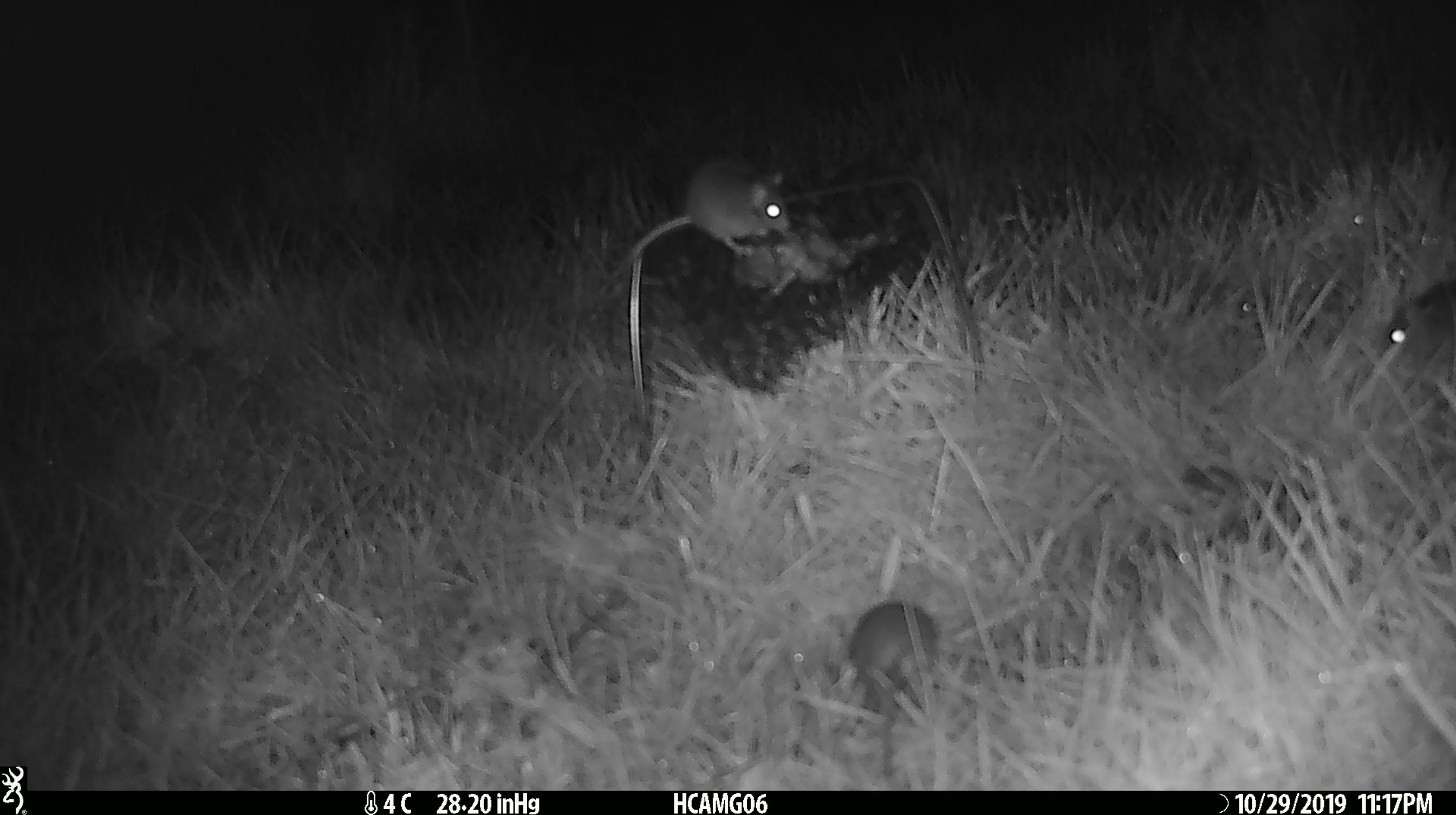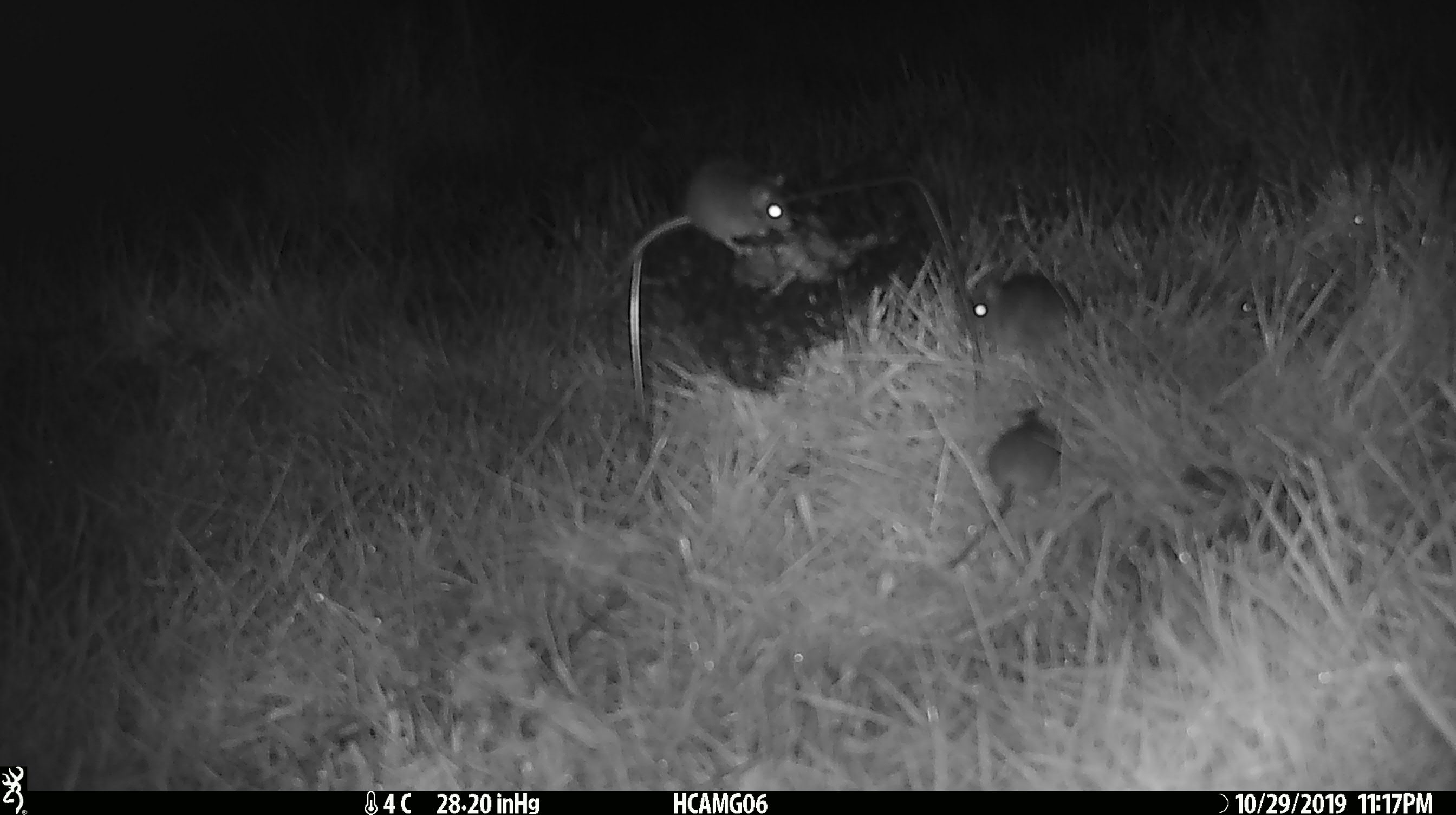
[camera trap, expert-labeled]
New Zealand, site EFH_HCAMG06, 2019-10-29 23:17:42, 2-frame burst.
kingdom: Animalia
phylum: Chordata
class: Mammalia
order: Rodentia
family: Muridae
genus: Mus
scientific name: Mus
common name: mouse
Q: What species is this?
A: Mouse (Mus).